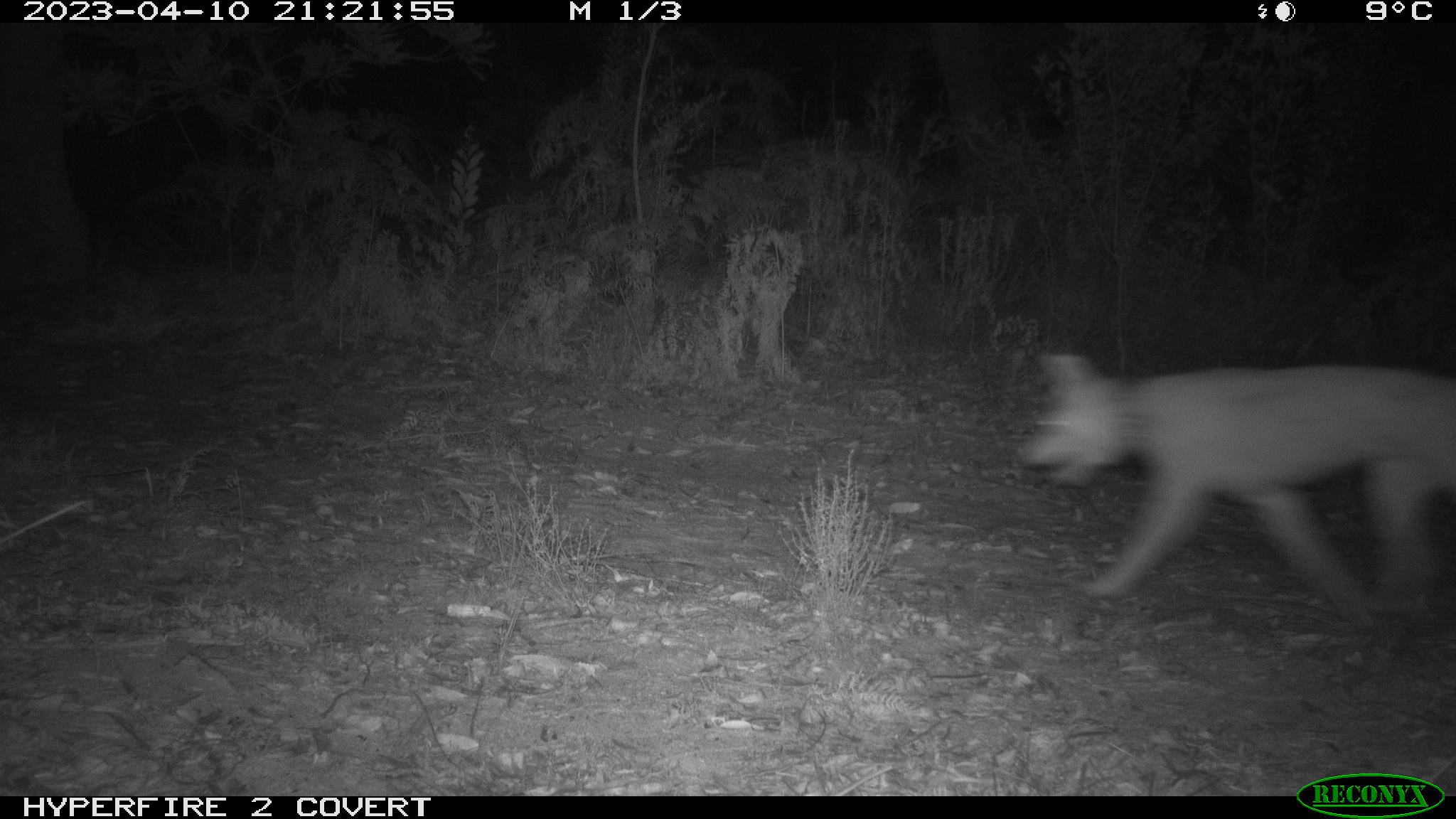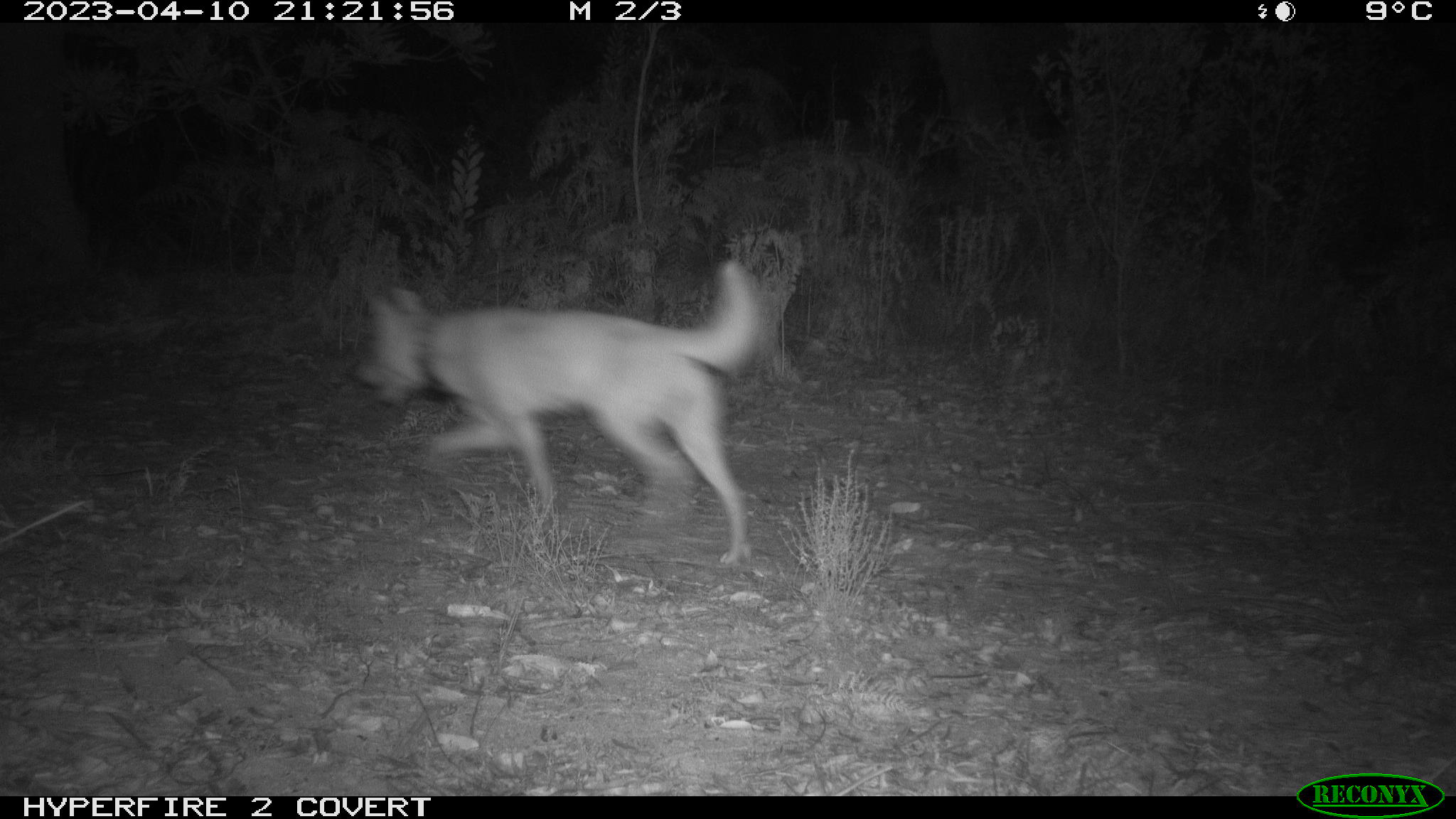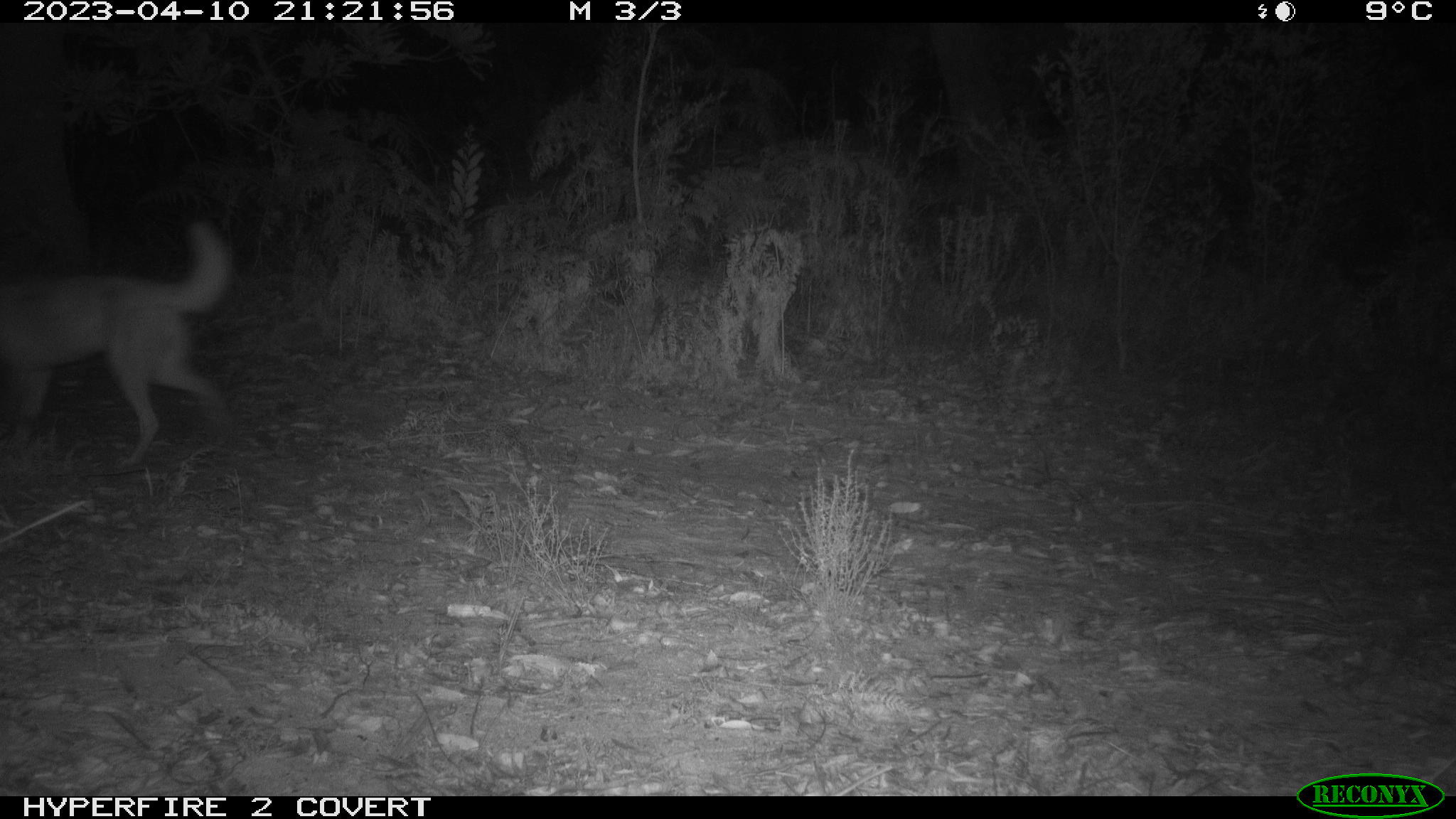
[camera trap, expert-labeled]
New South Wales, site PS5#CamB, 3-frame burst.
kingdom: Animalia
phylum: Chordata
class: Mammalia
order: Carnivora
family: Canidae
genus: Canis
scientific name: Canis familiaris dingo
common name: dingo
Dingo (Canis familiaris dingo).